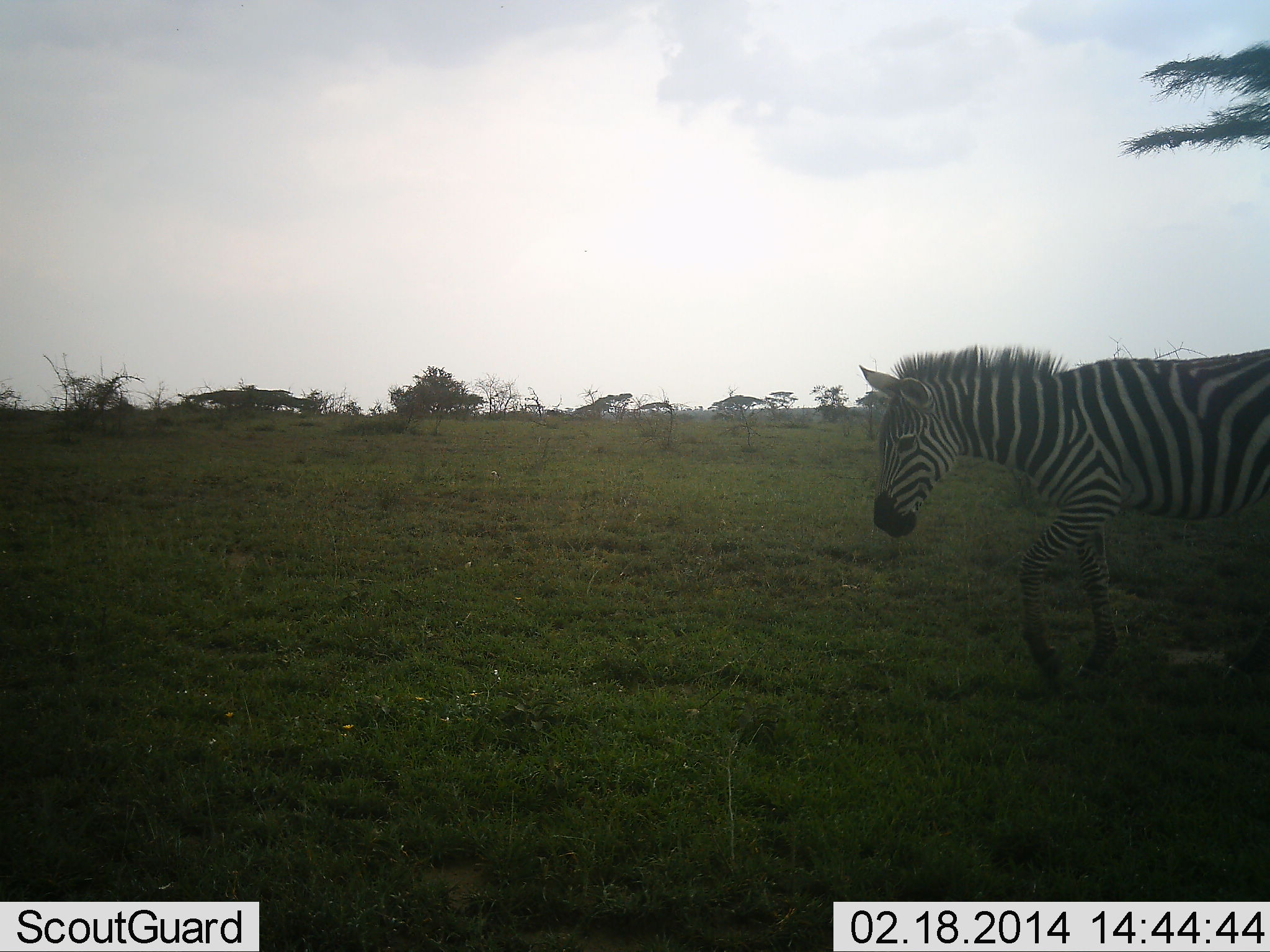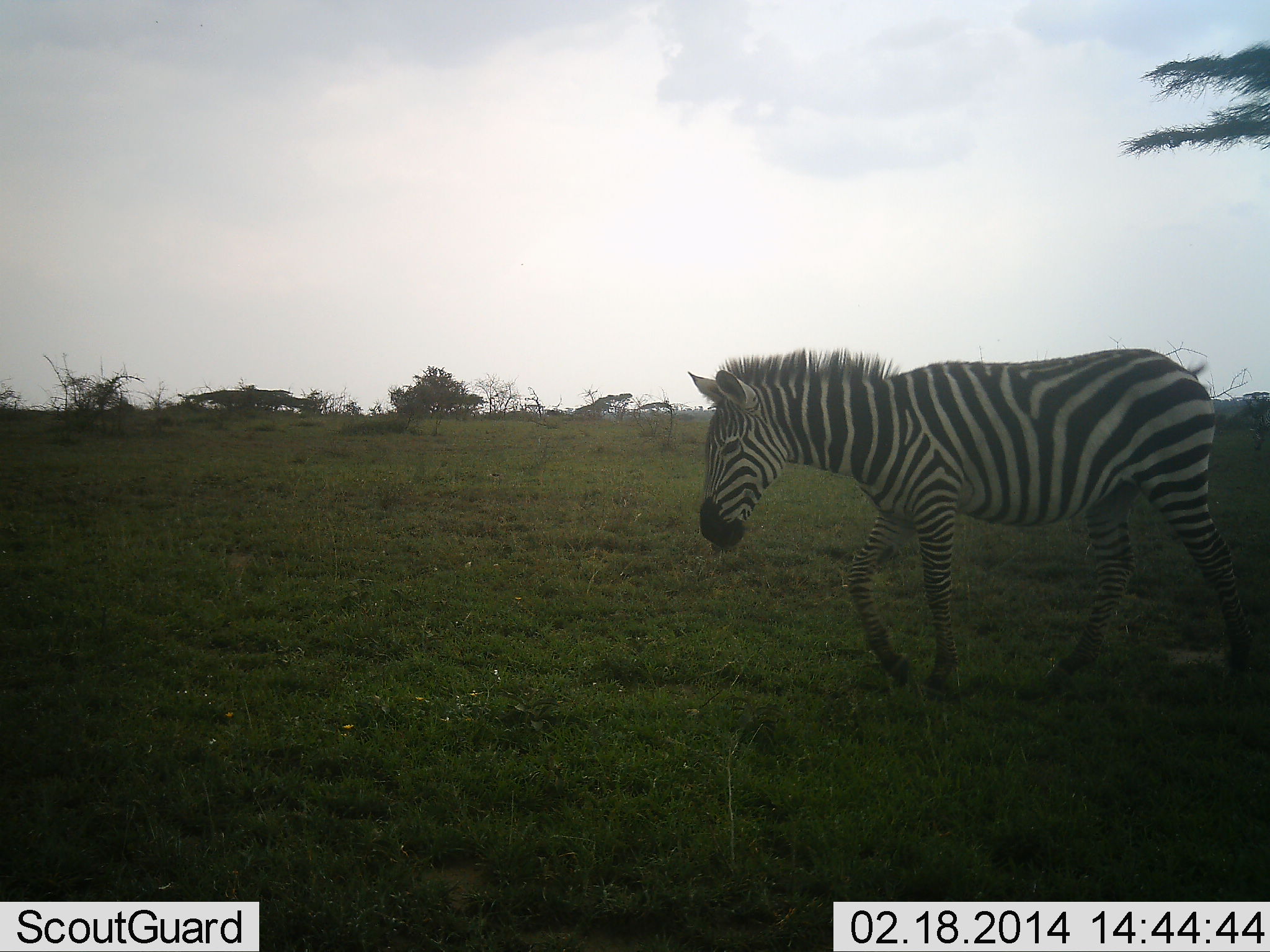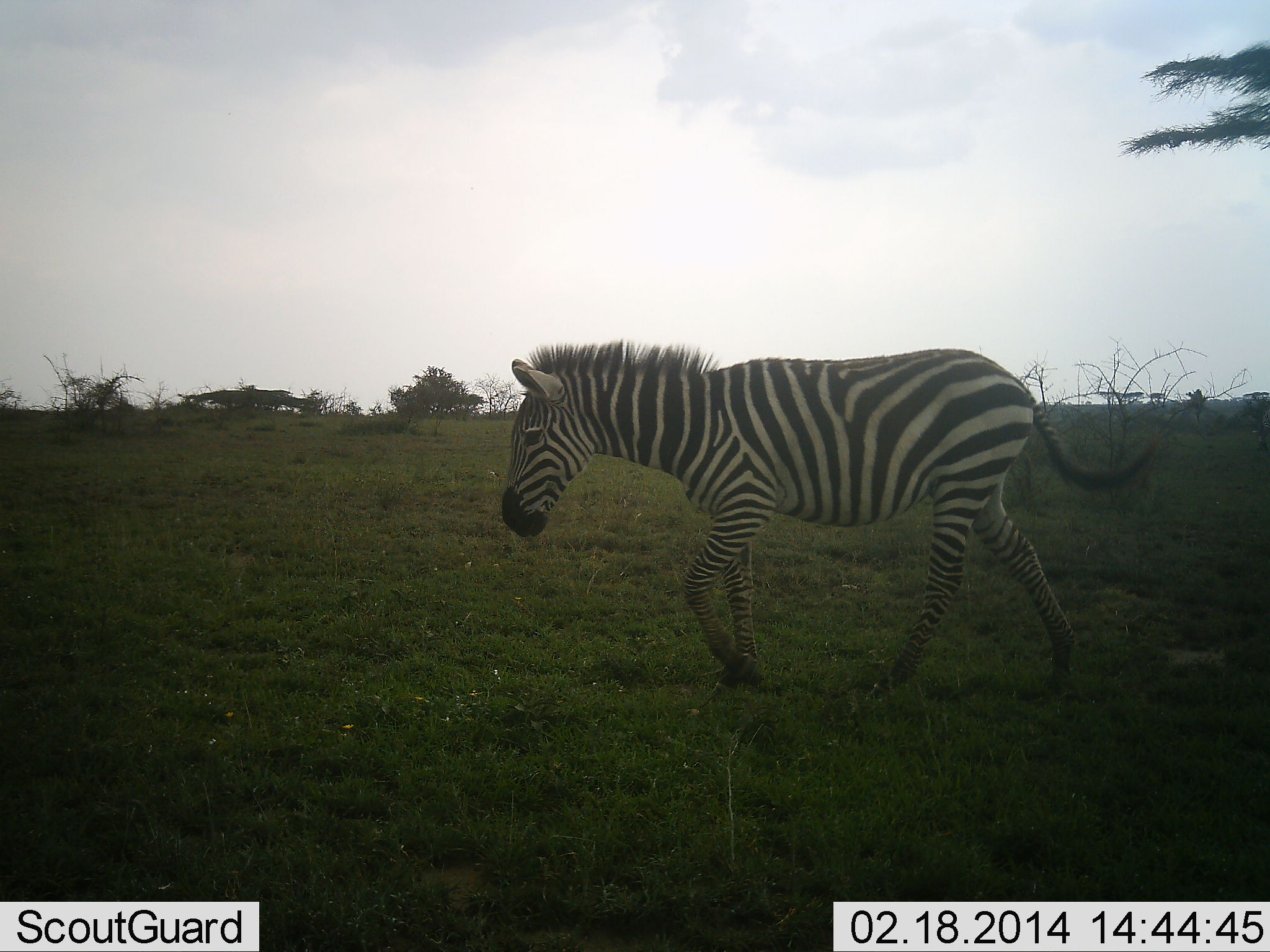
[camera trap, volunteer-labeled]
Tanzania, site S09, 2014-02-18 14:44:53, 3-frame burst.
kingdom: Animalia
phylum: Chordata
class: Mammalia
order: Perissodactyla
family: Equidae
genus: Equus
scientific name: Equus quagga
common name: plains zebra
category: zebra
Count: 1.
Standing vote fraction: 0%.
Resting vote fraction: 0%.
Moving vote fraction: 100%.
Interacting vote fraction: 0%.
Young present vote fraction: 0%.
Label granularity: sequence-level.